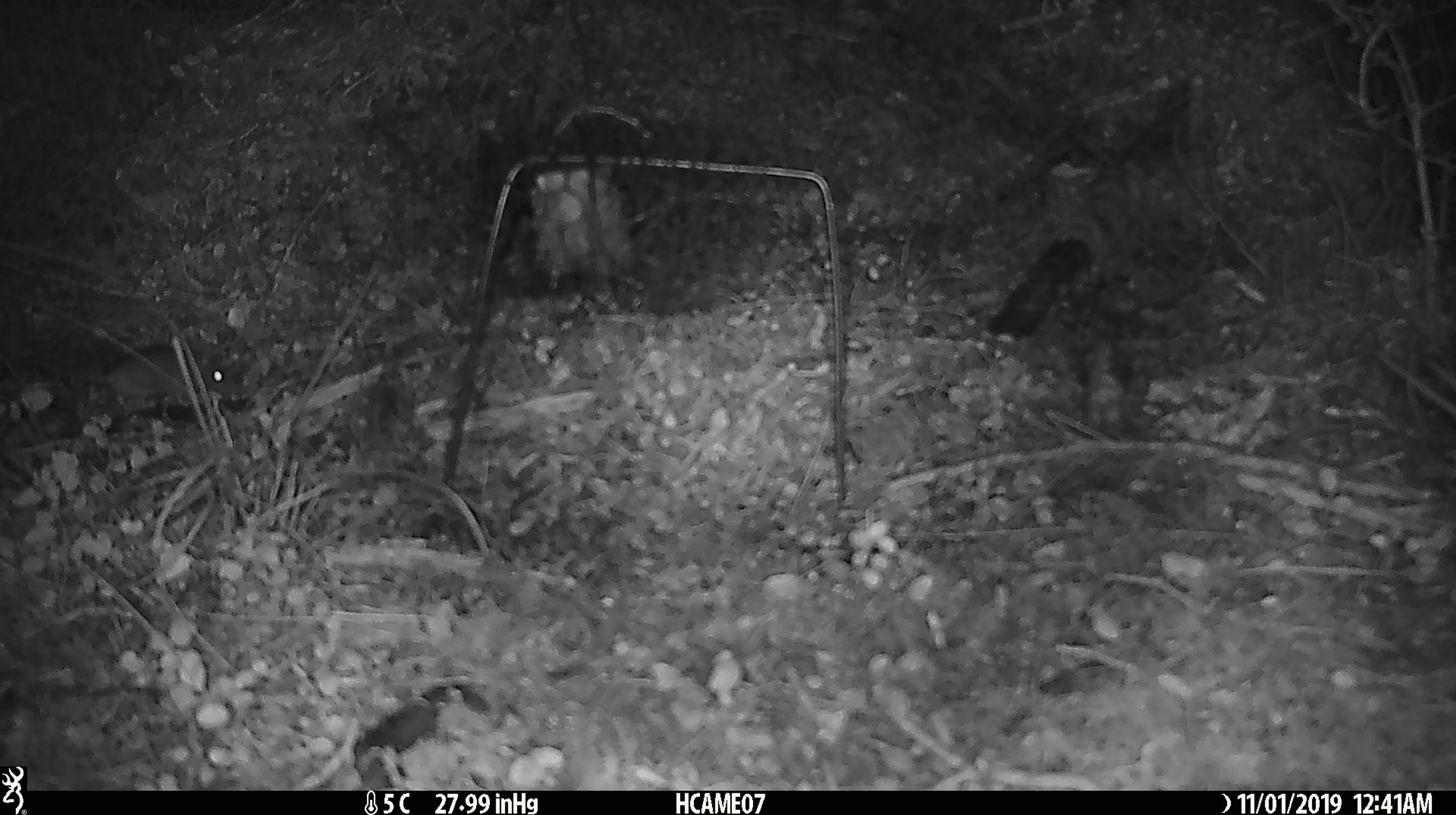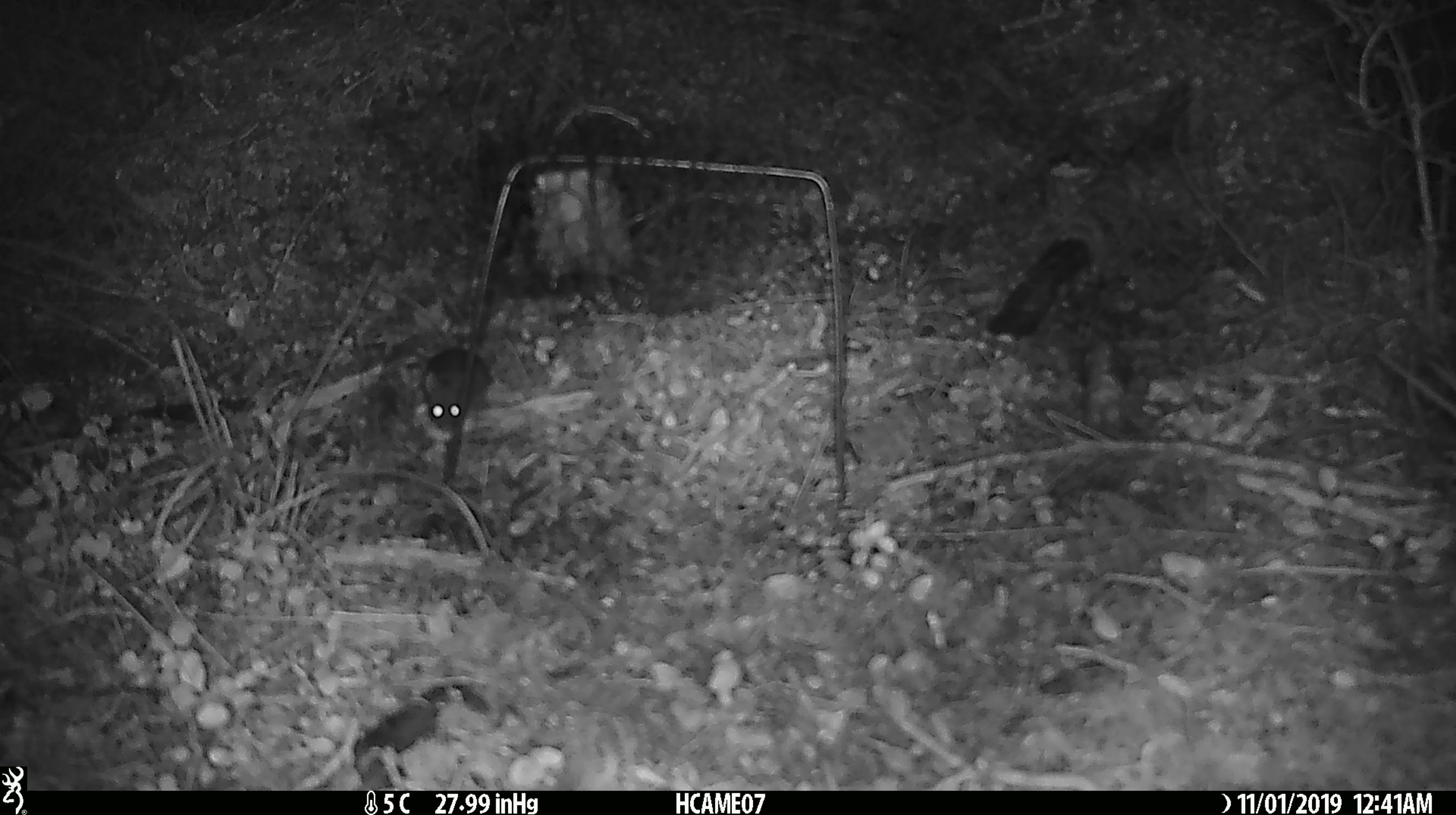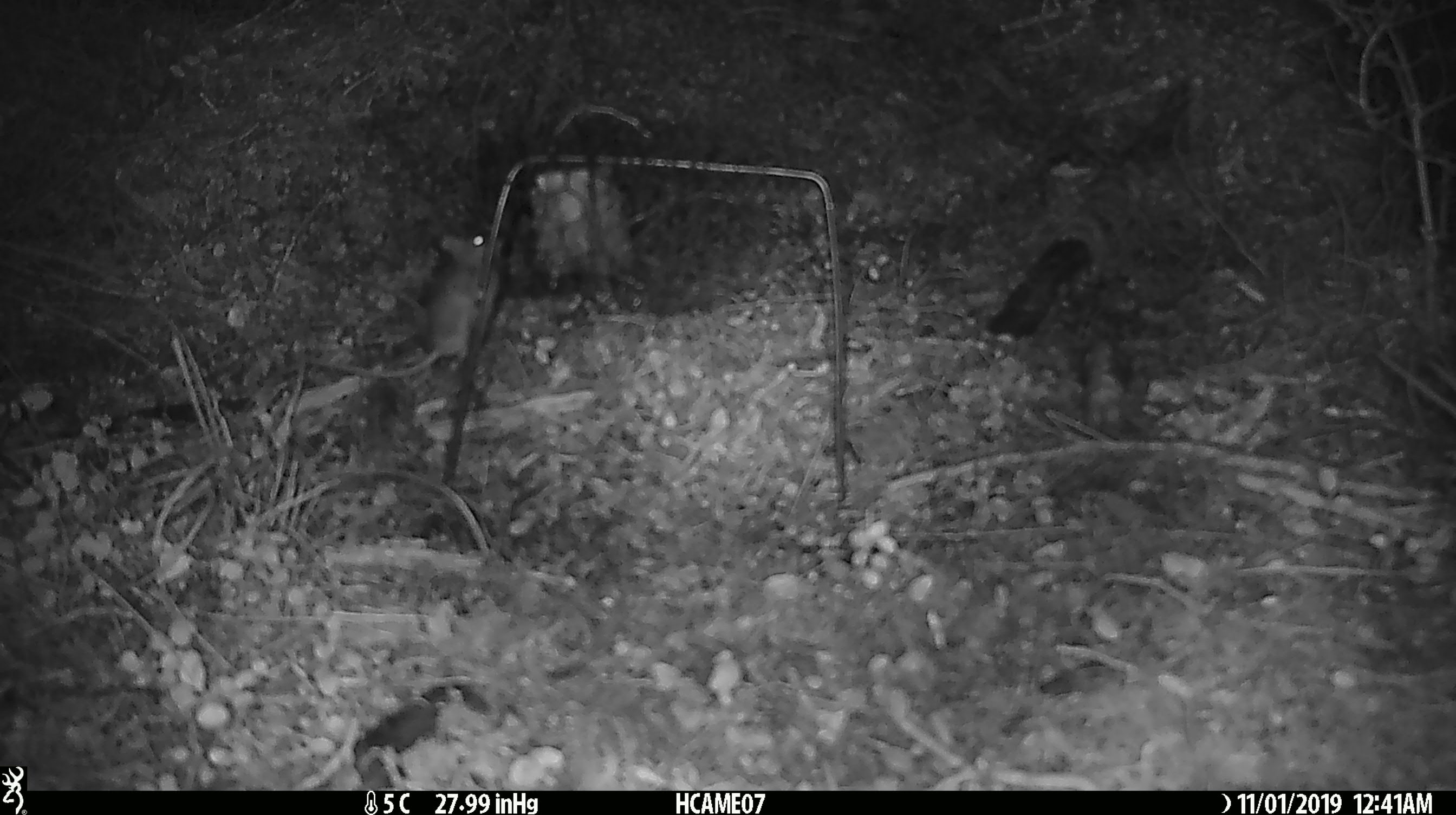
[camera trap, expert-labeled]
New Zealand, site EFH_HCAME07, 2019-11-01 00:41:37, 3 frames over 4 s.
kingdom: Animalia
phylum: Chordata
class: Mammalia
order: Rodentia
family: Muridae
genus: Mus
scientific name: Mus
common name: mouse